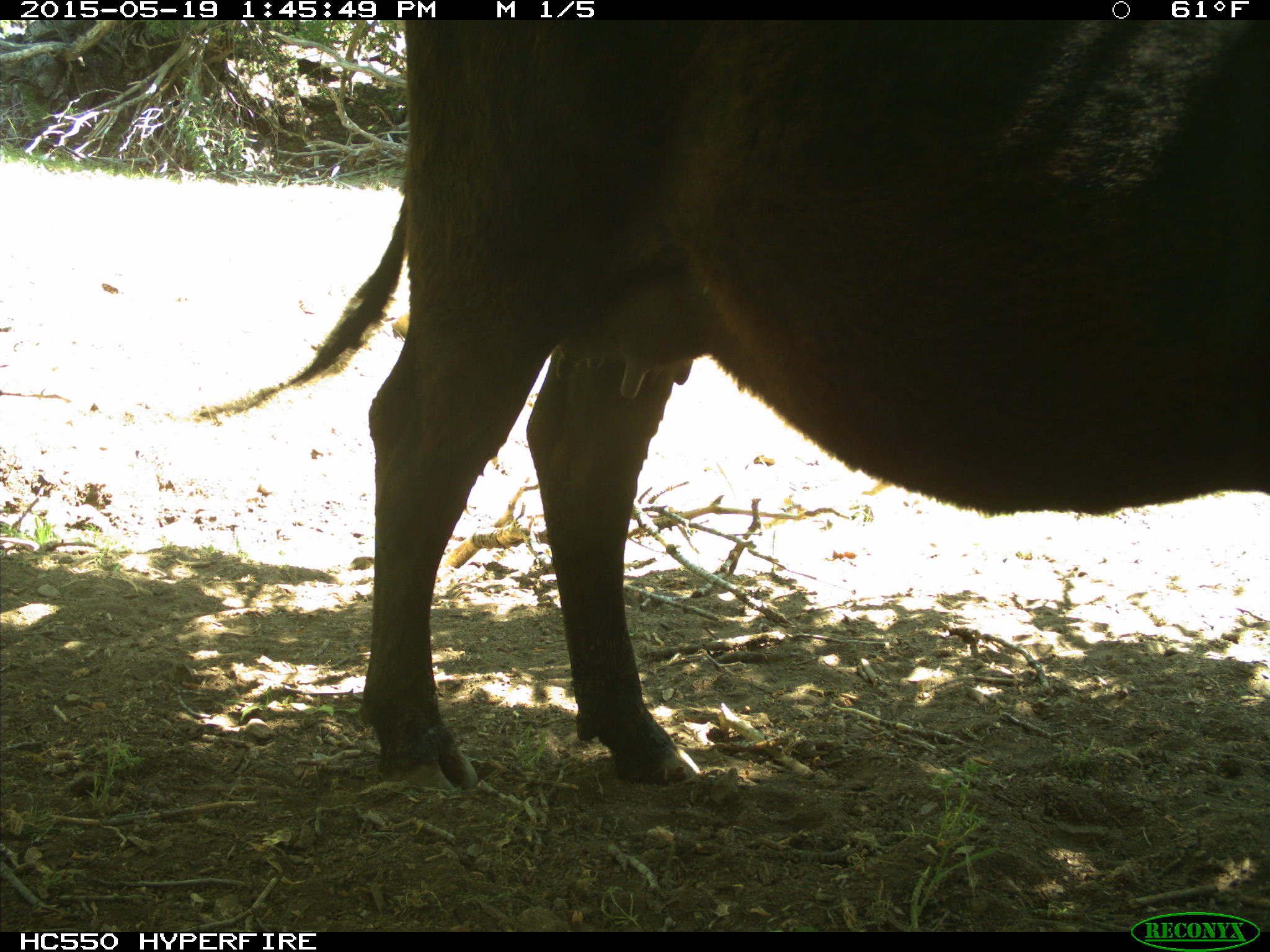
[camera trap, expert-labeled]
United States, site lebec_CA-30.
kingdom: Animalia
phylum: Chordata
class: Mammalia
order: Artiodactyla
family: Bovidae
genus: Bos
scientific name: Bos taurus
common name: domestic cow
Bos taurus (domestic cow).